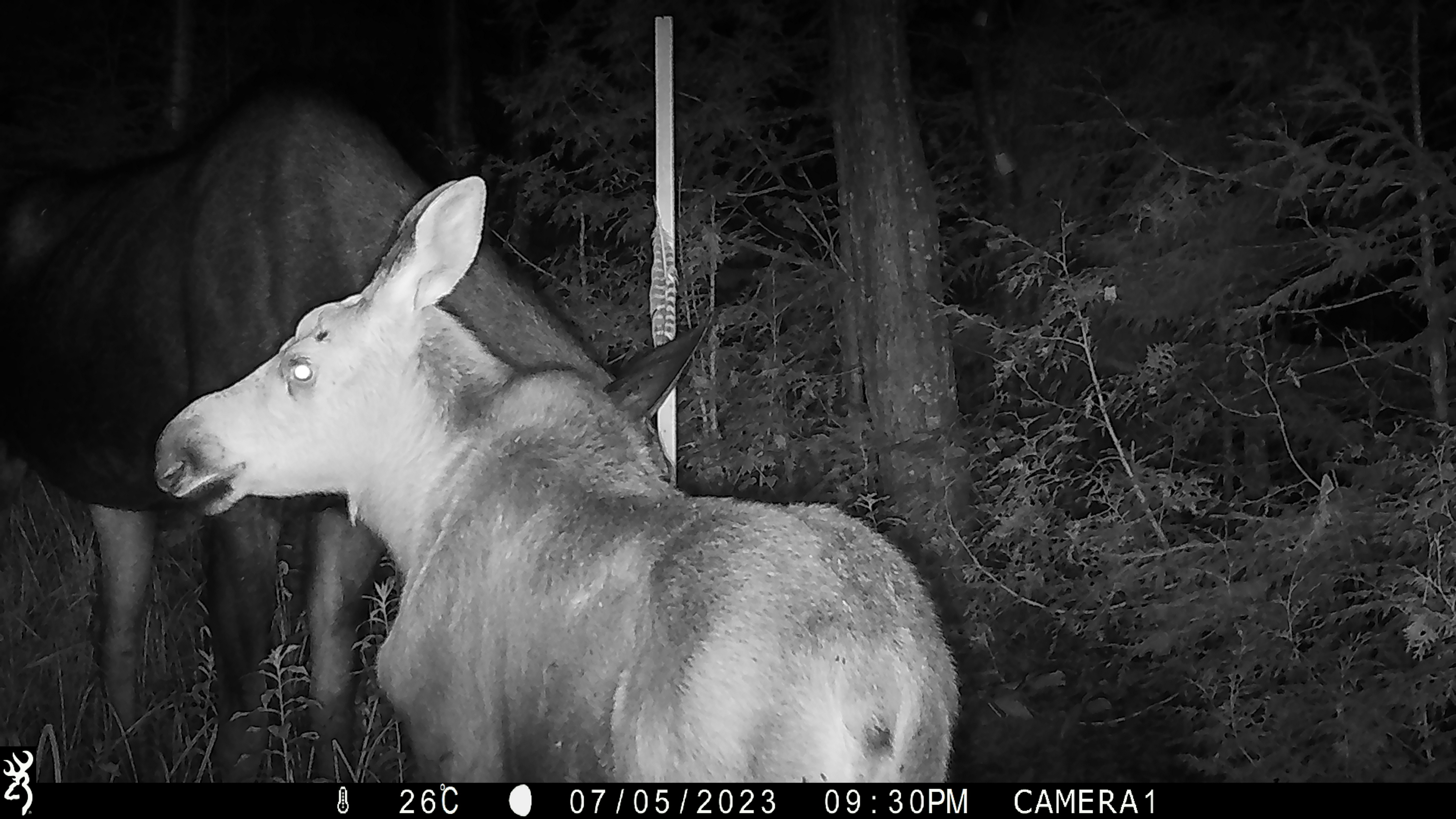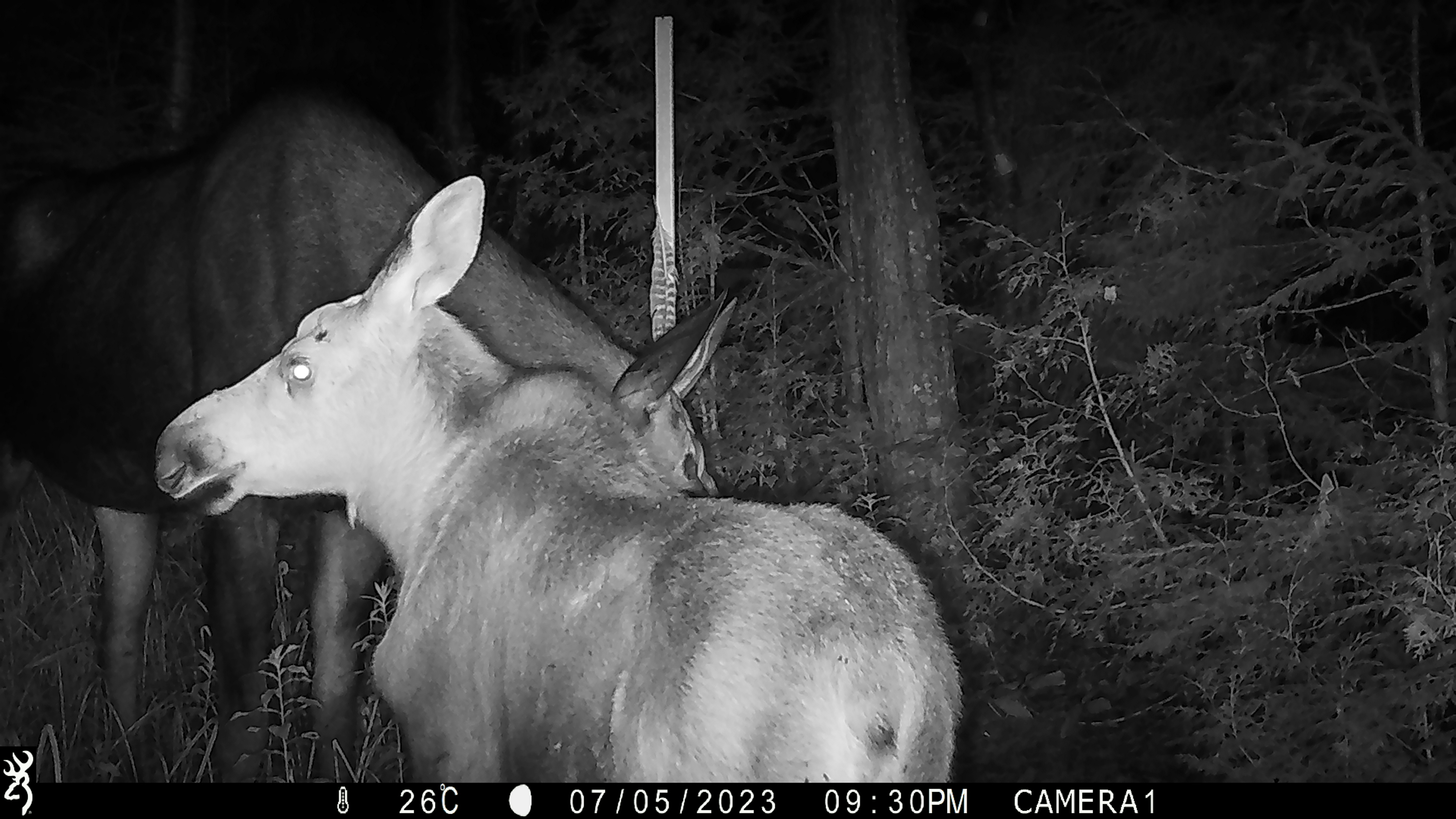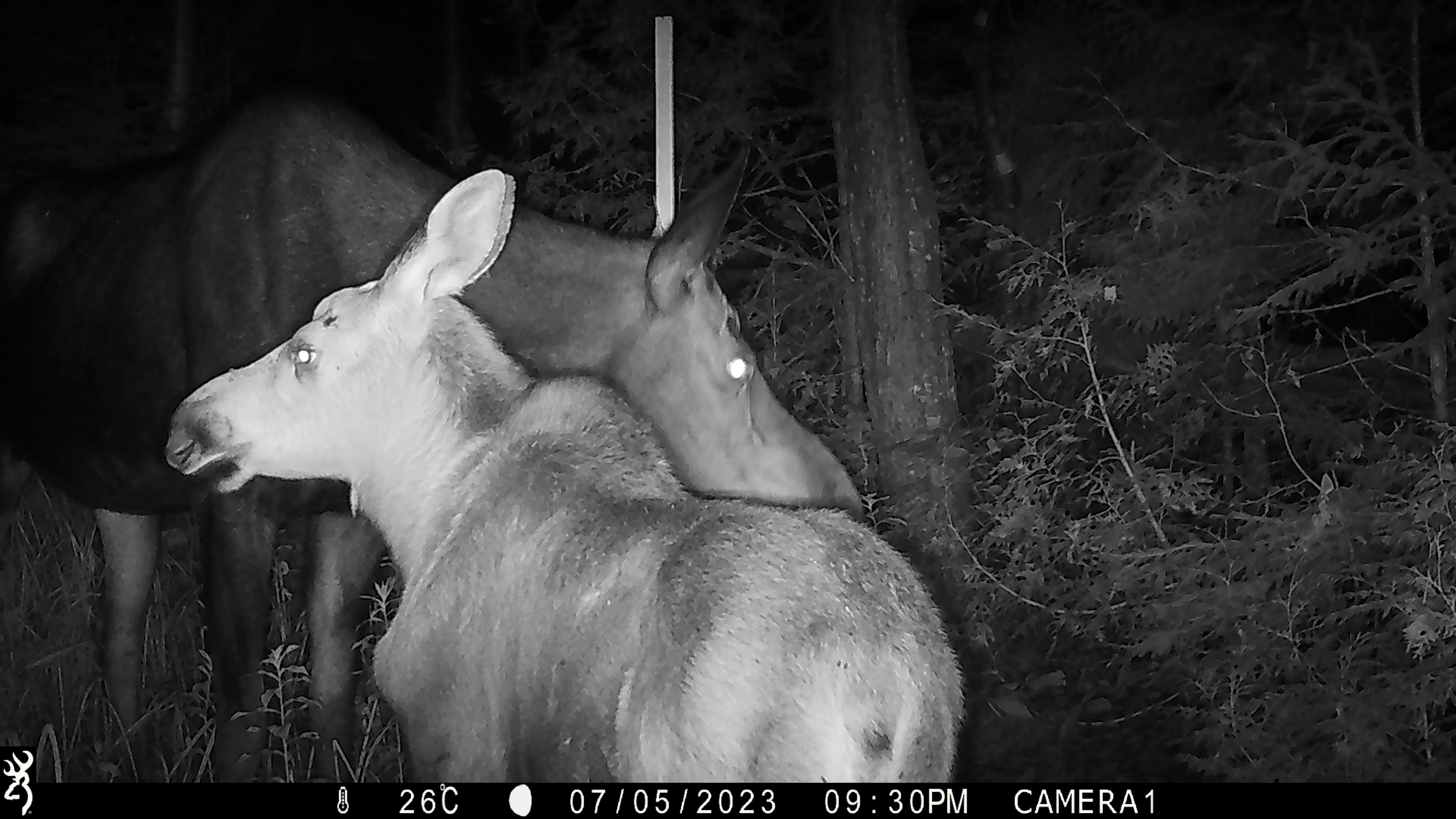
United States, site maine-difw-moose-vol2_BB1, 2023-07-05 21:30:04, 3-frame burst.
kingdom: Animalia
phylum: Chordata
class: Mammalia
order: Artiodactyla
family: Cervidae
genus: Alces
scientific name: Alces alces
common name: moose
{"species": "moose (Alces alces)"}